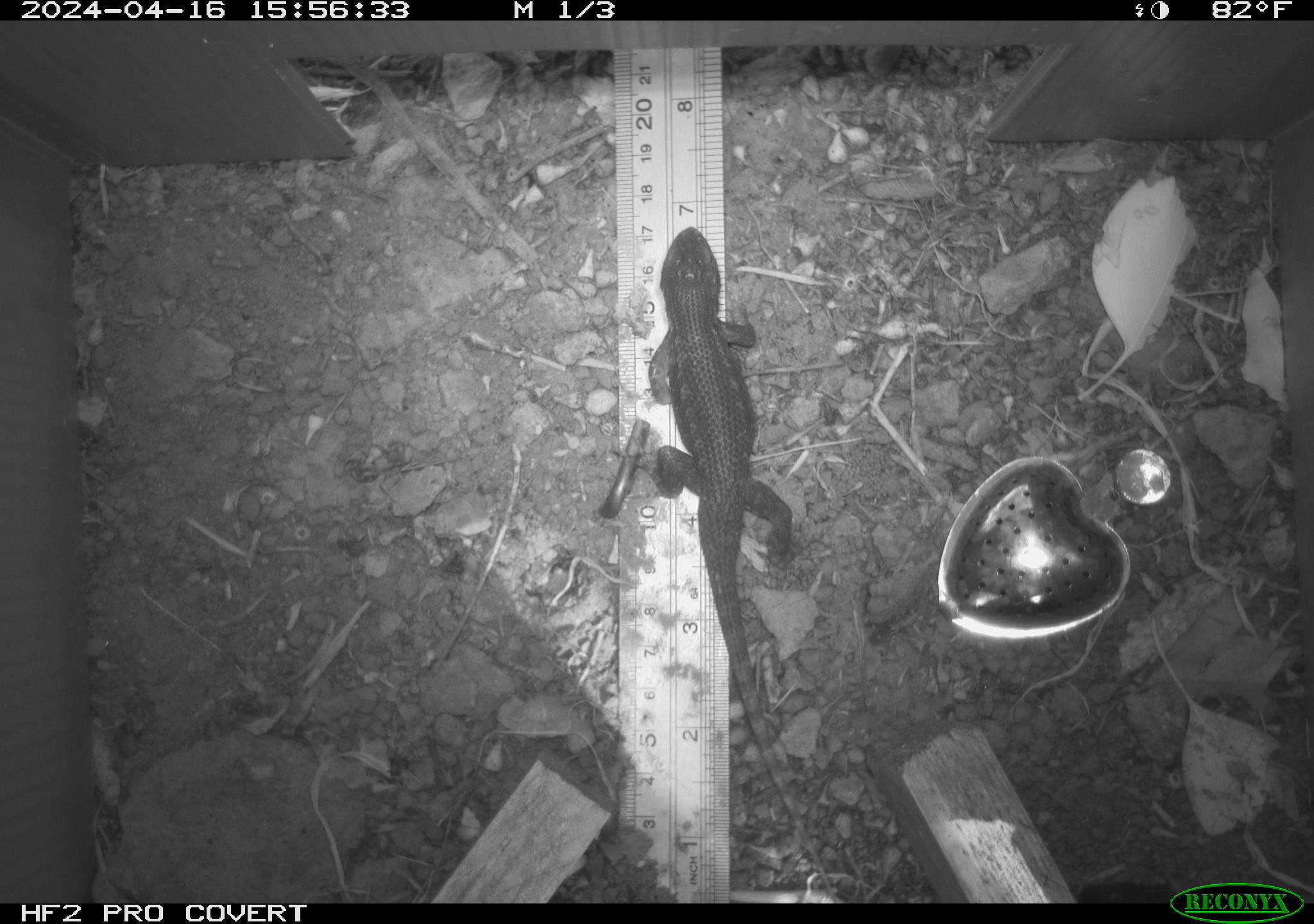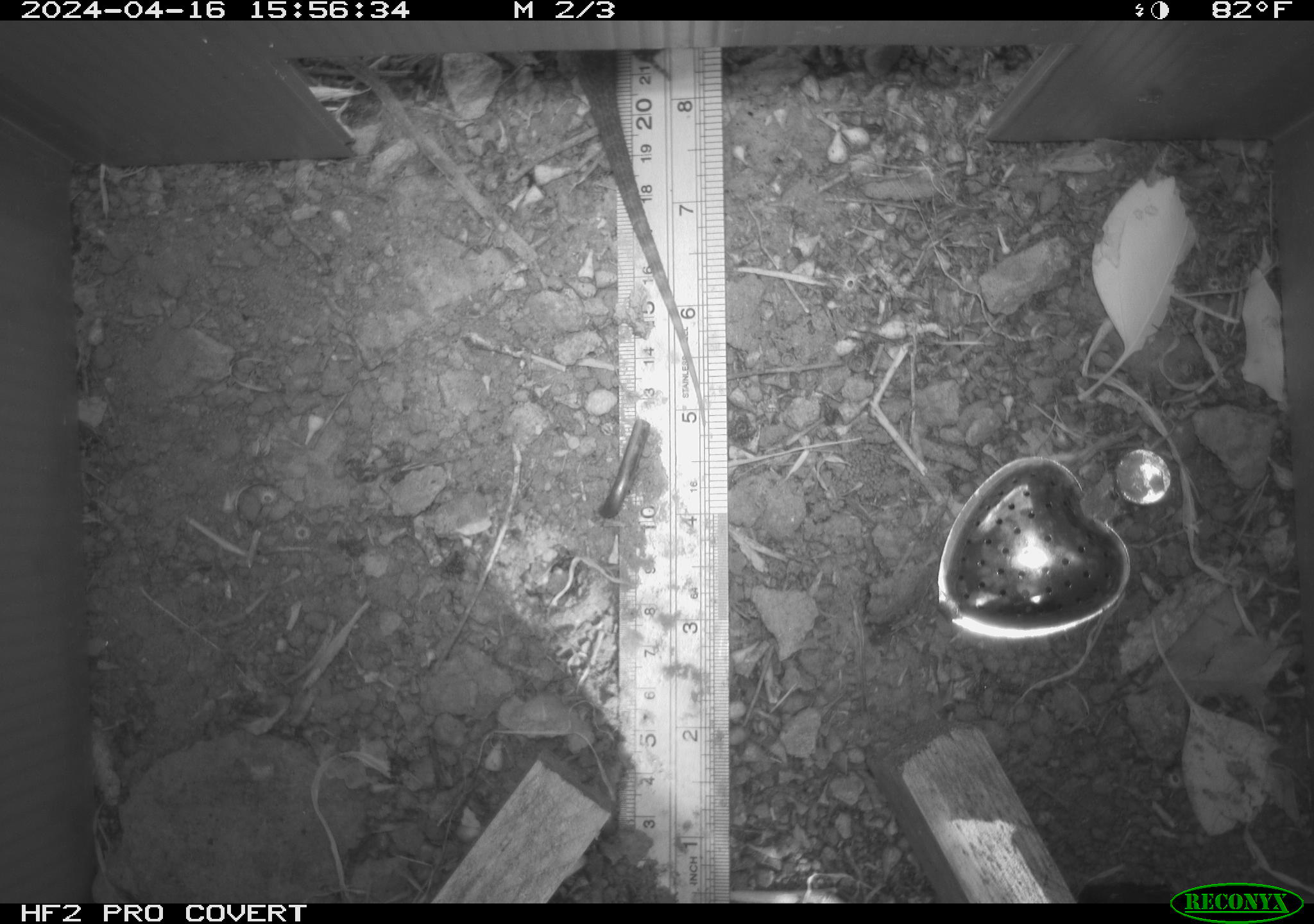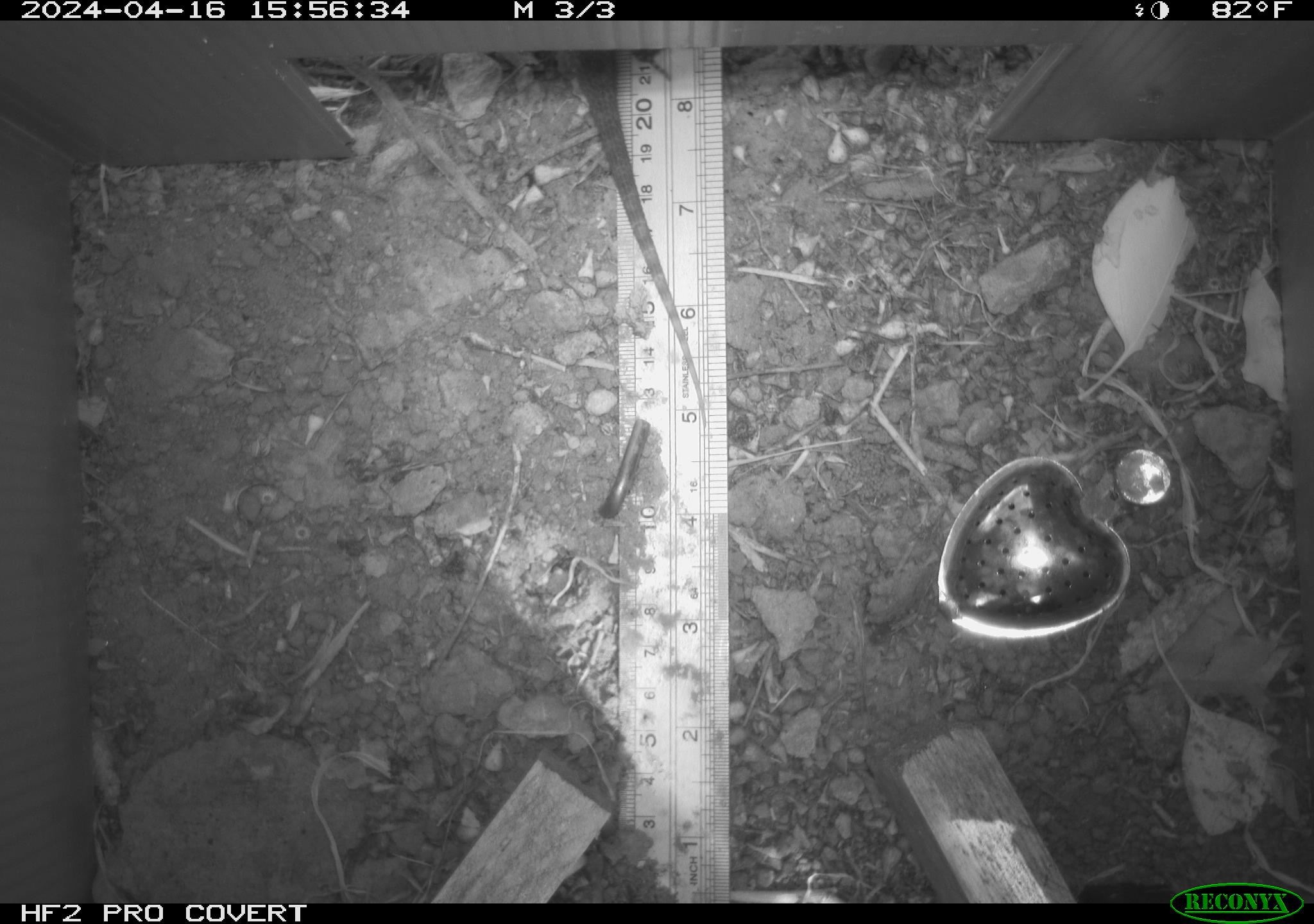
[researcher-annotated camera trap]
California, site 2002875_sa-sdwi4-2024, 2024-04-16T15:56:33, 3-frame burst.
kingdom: Animalia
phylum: Chordata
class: Reptilia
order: Squamata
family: Phrynosomatidae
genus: Sceloporus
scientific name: Sceloporus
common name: spiny lizards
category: sceloporus species